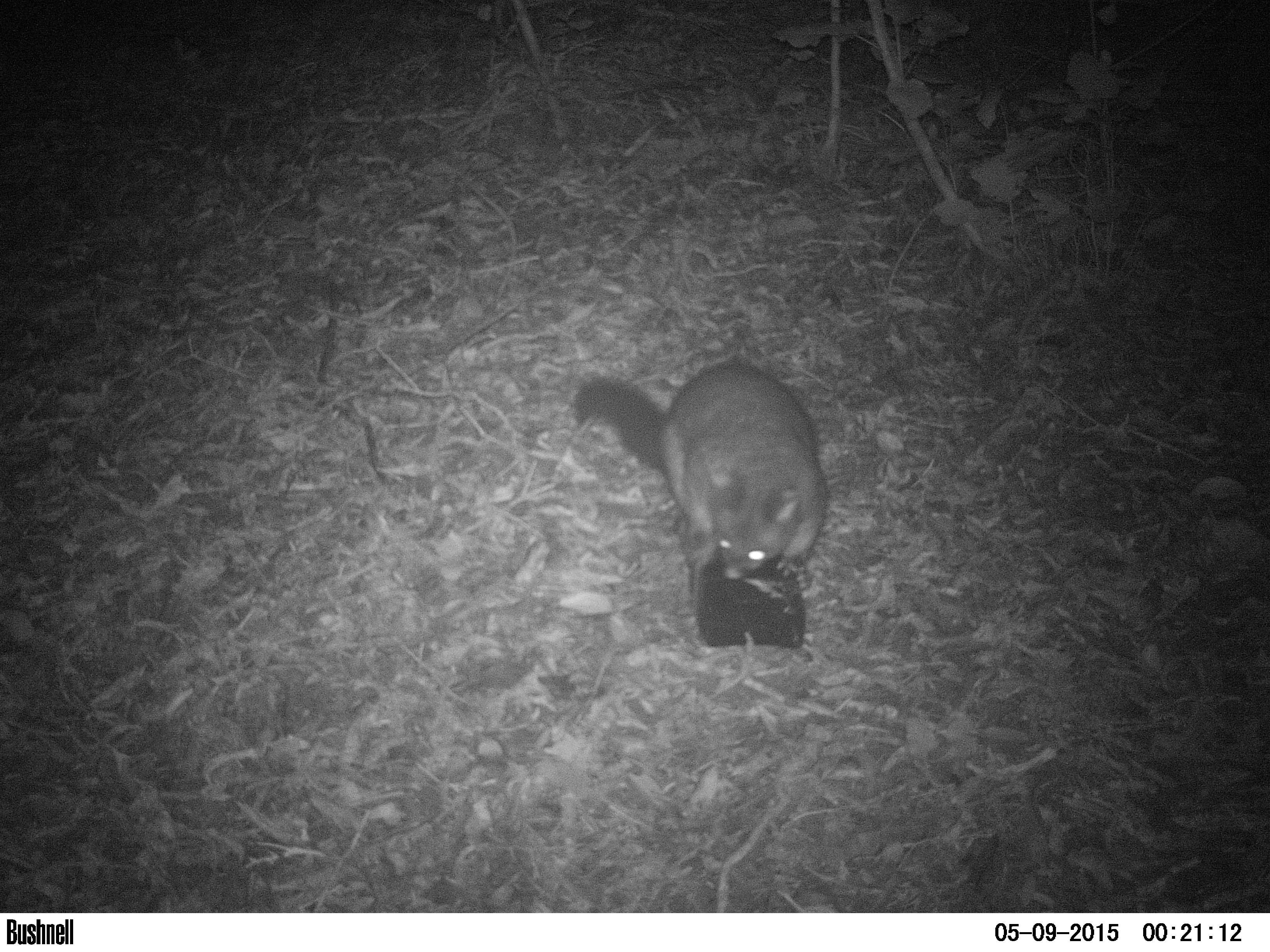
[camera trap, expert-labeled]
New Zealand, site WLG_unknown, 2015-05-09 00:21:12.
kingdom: Animalia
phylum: Chordata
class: Mammalia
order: Diprotodontia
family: Phalangeridae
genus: Trichosurus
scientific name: Trichosurus vulpecula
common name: common brushtail possum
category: possum